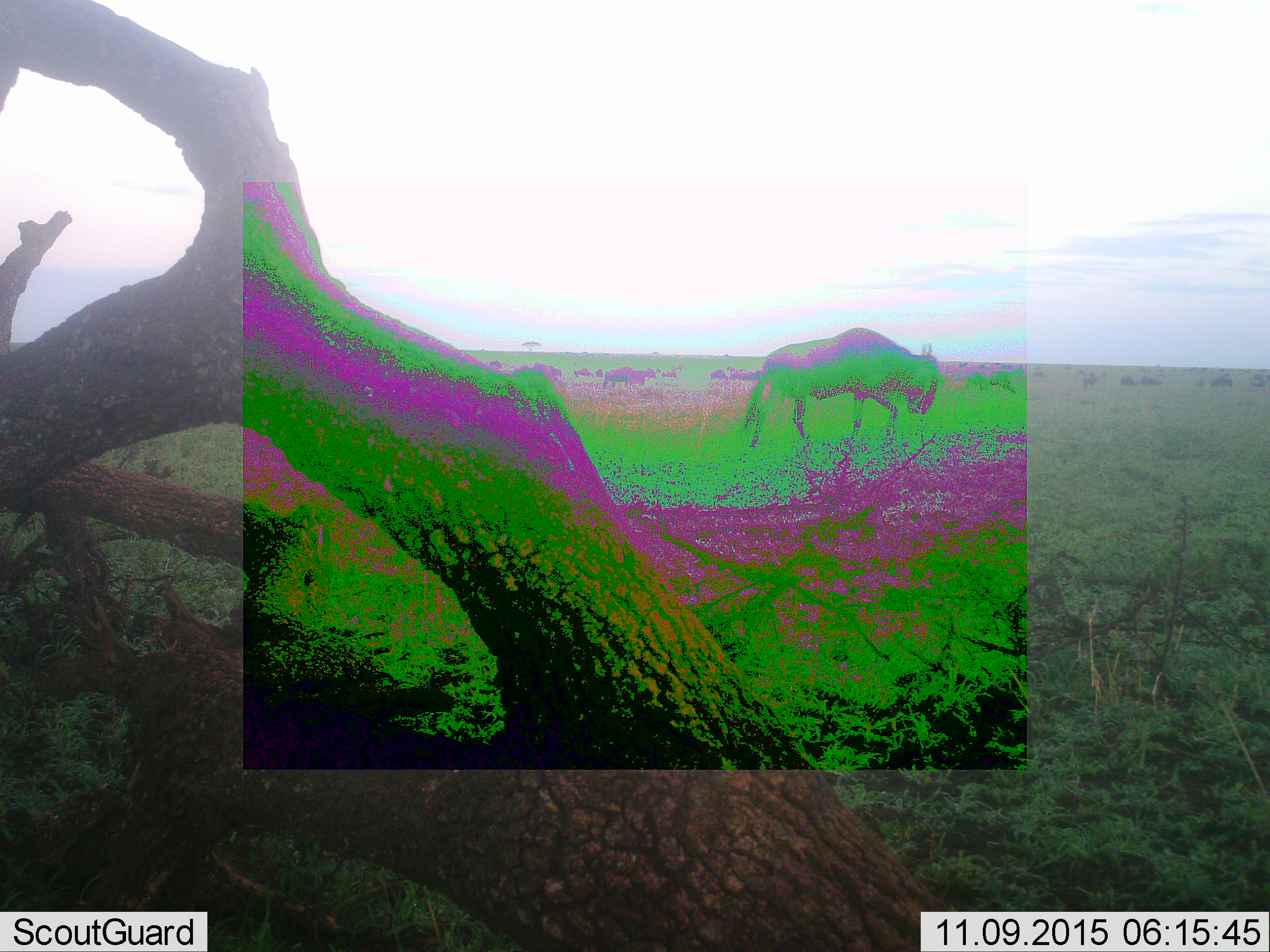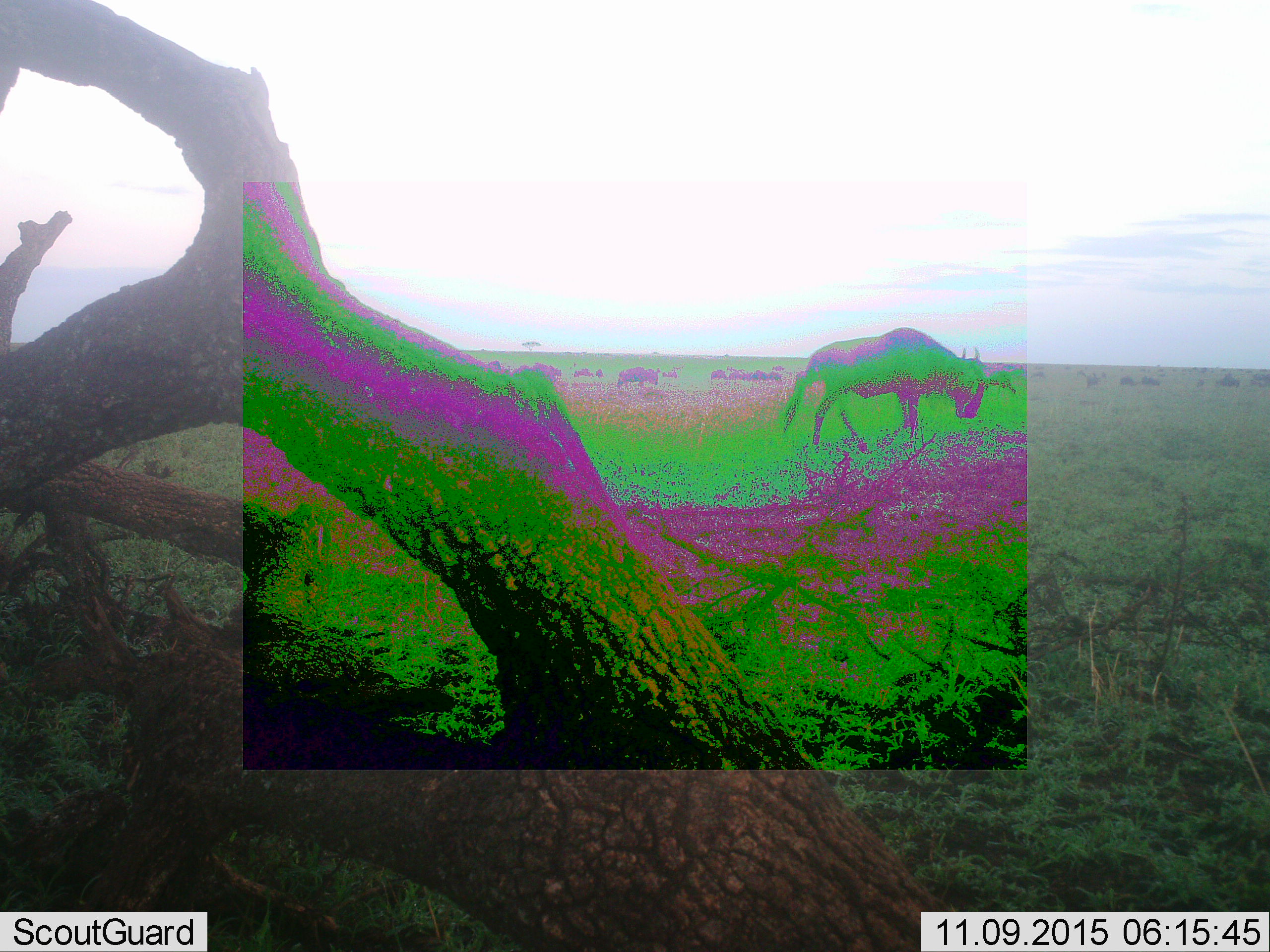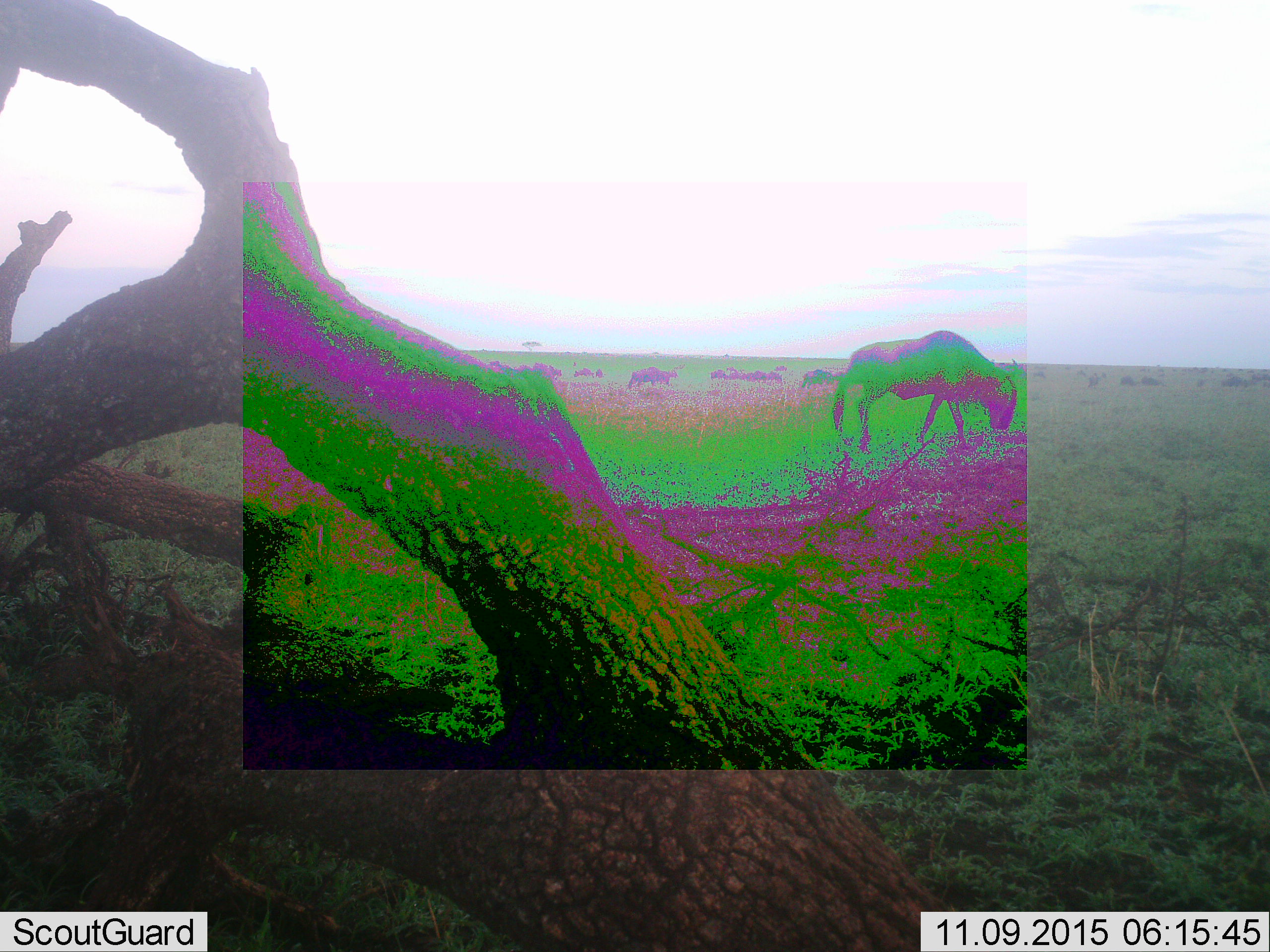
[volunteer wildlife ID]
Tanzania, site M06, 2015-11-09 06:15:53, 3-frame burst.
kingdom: Animalia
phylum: Chordata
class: Mammalia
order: Artiodactyla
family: Bovidae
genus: Connochaetes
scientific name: Connochaetes taurinus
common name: blue wildebeest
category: wildebeest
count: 11-50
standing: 33%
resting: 11%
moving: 67%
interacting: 0%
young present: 0%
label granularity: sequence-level